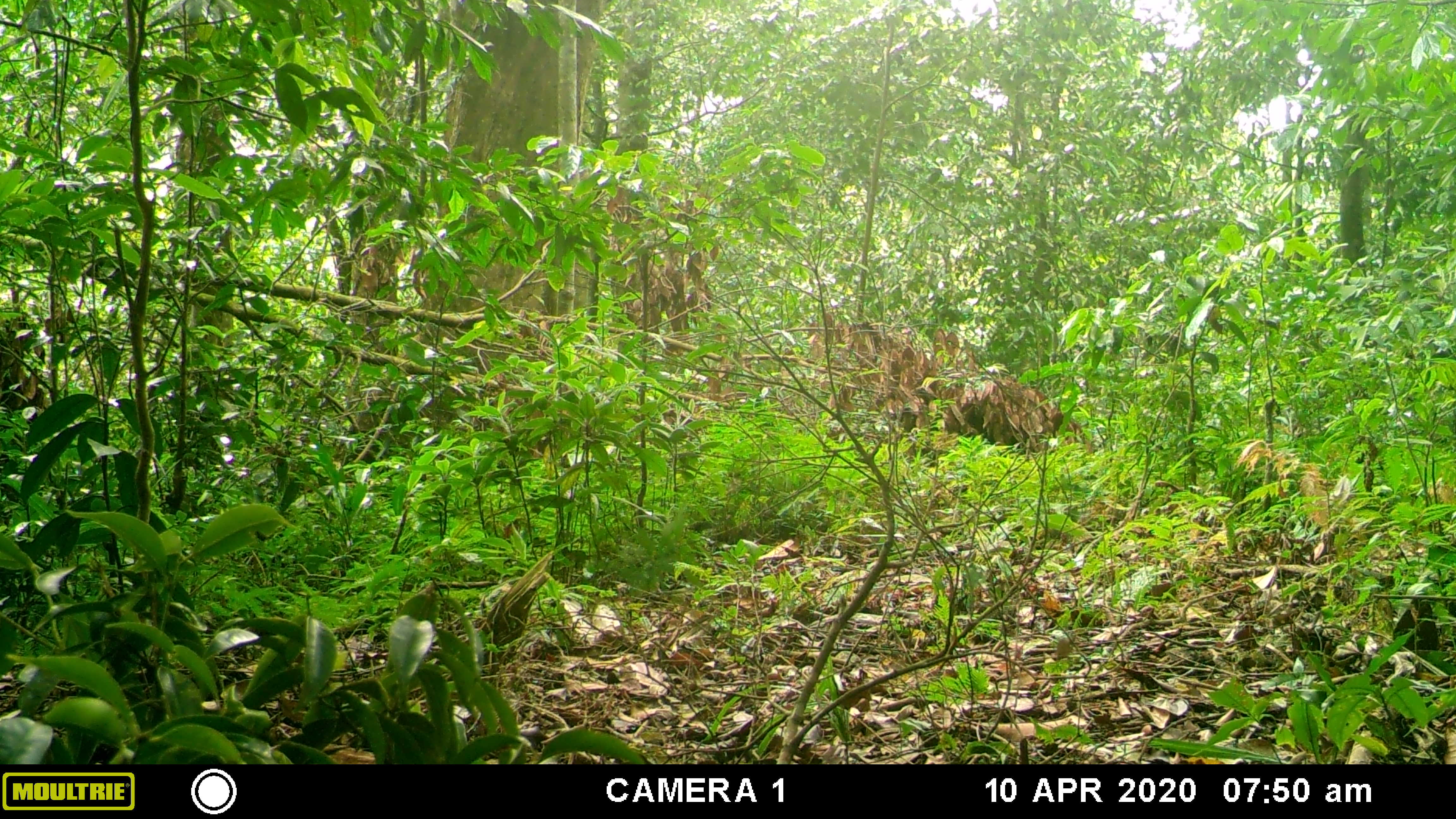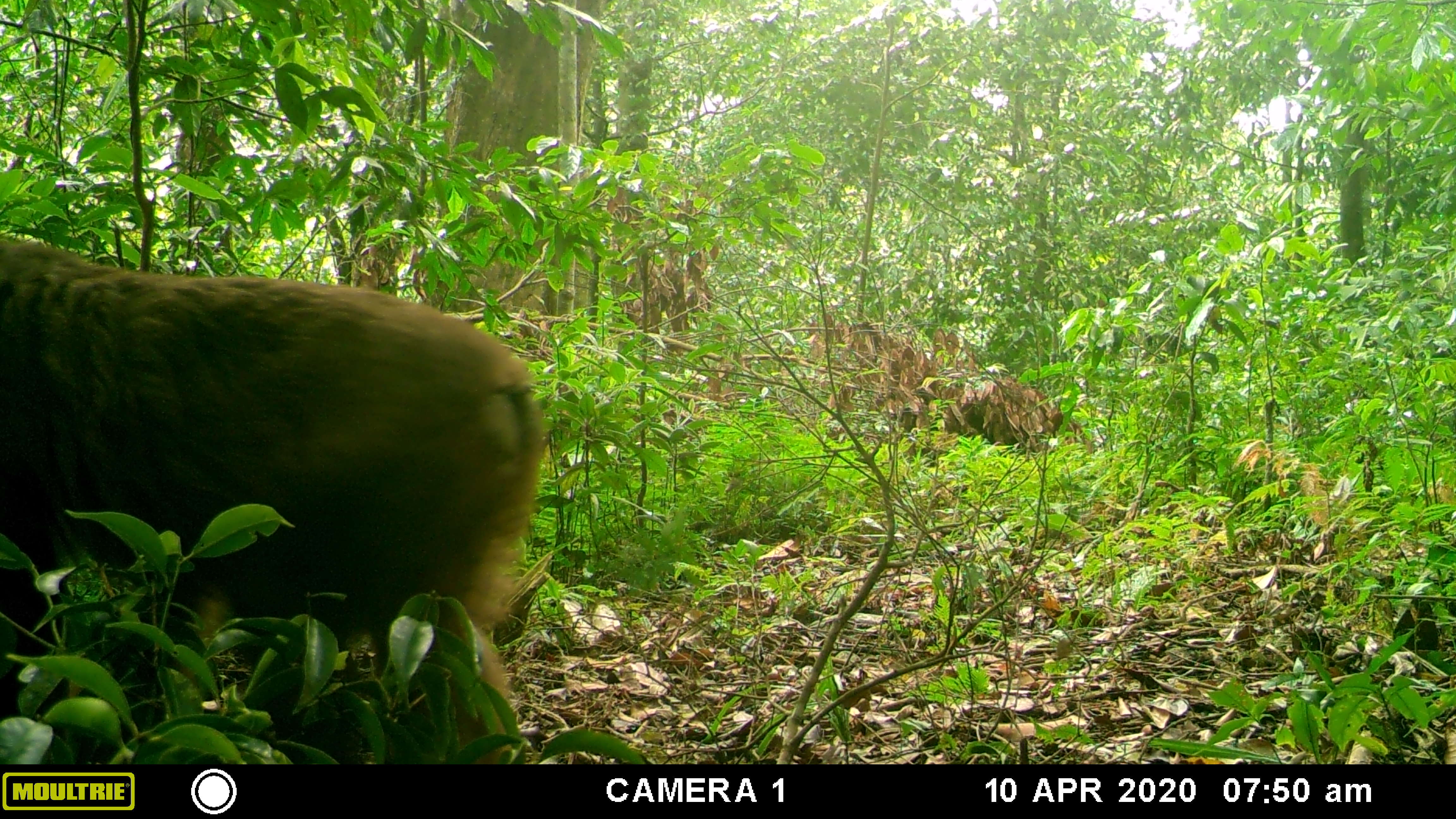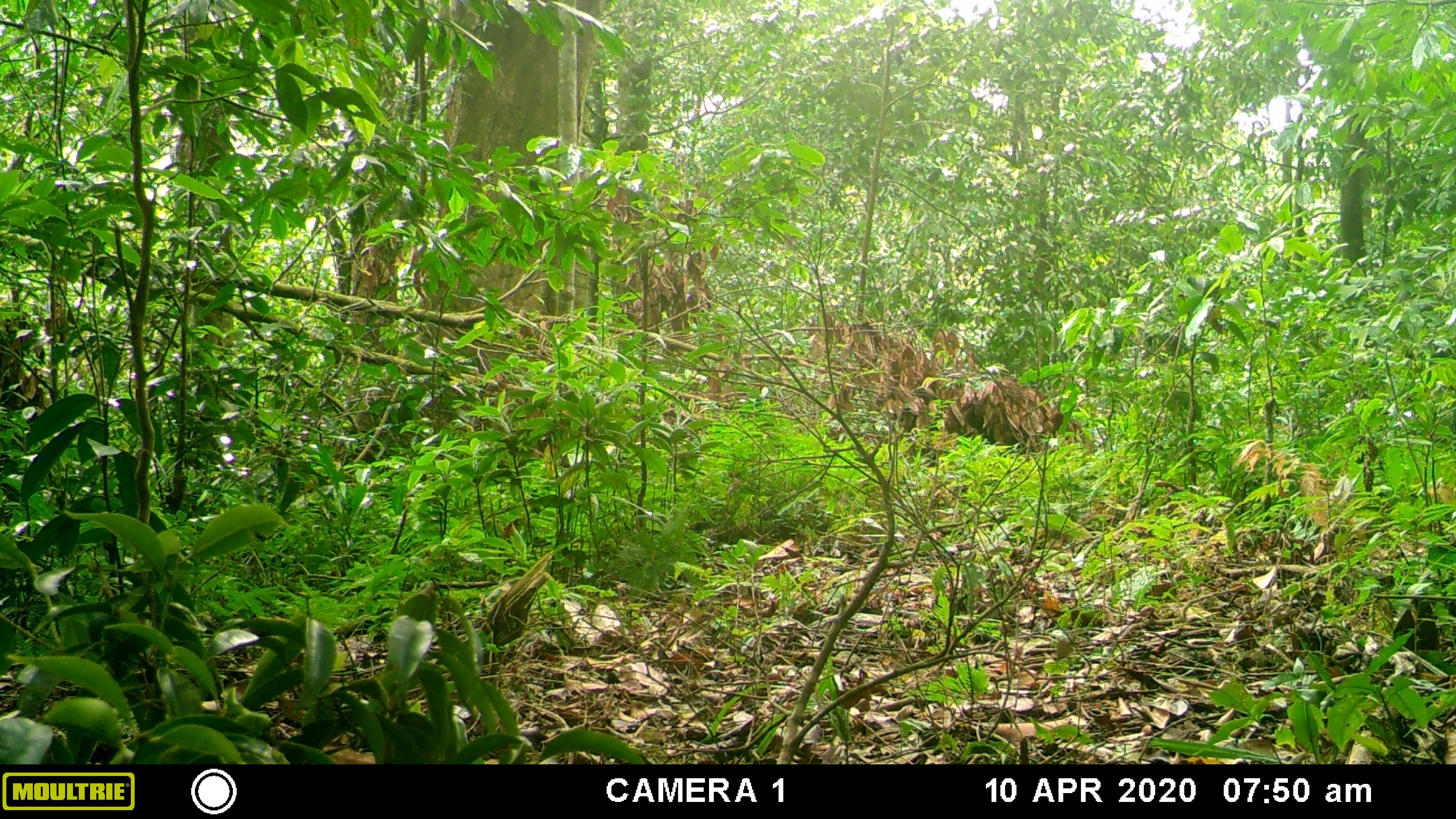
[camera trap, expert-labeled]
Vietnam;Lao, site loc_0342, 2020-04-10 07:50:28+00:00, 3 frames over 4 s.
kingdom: Animalia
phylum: Chordata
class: Mammalia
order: Primates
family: Cercopithecidae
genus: Macaca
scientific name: Macaca arctoides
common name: stump-tailed macaque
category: stump tailed macaque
Stump tailed macaque (stump-tailed macaque) (Macaca arctoides). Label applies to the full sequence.